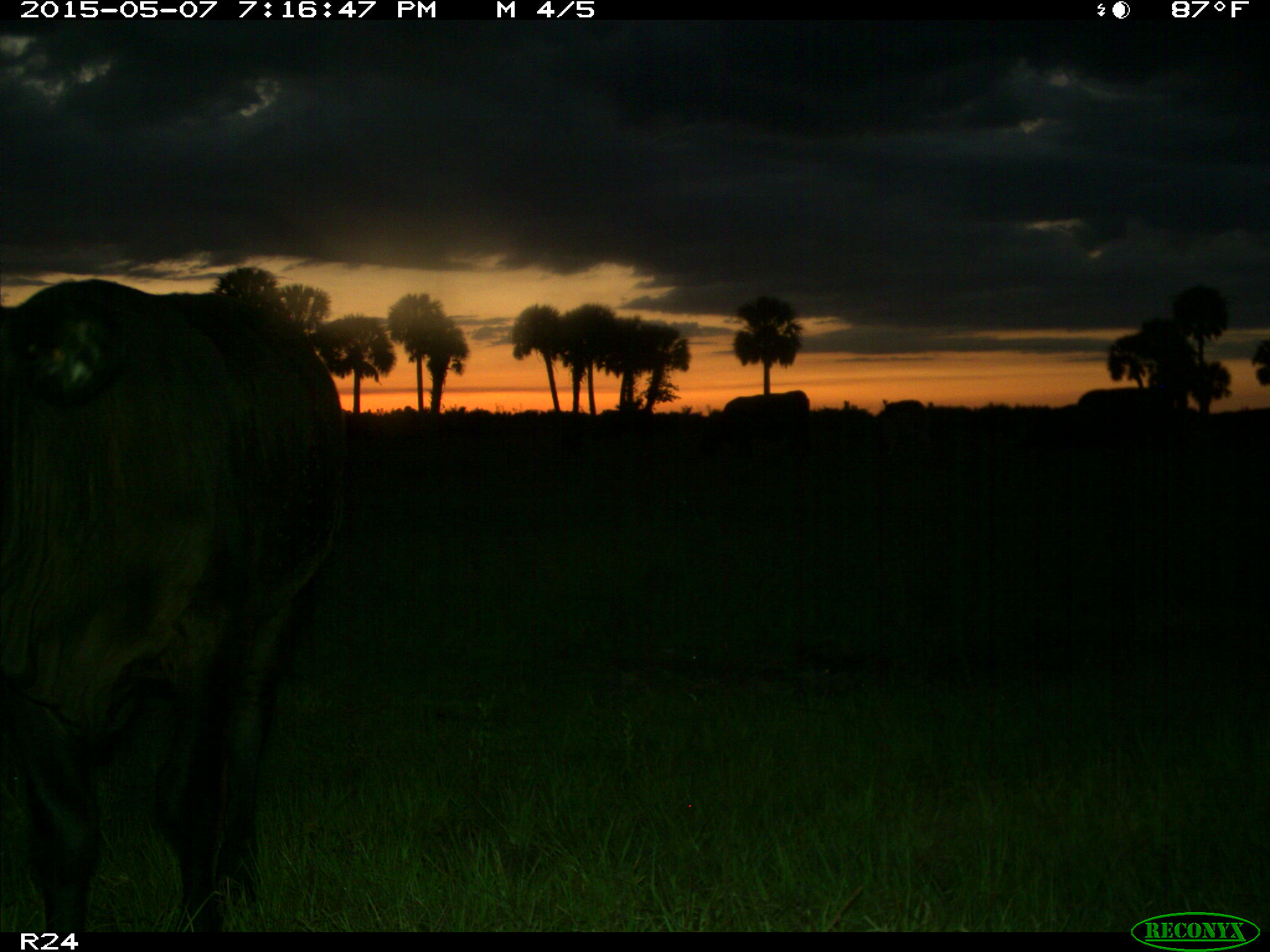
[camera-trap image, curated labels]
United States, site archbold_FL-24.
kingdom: Animalia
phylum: Chordata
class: Mammalia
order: Artiodactyla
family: Bovidae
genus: Bos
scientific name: Bos taurus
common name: domestic cow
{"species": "Bos taurus (domestic cow)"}